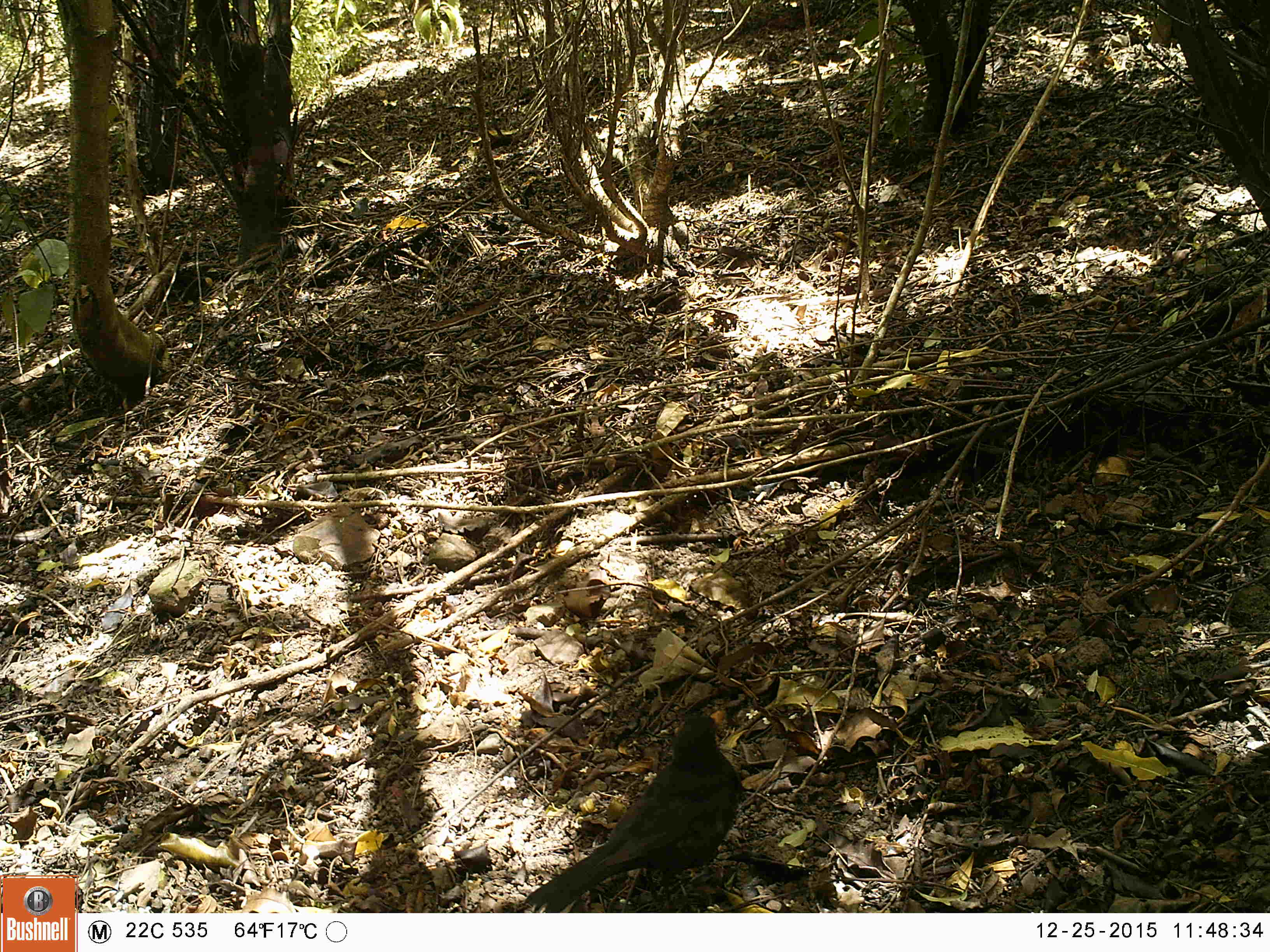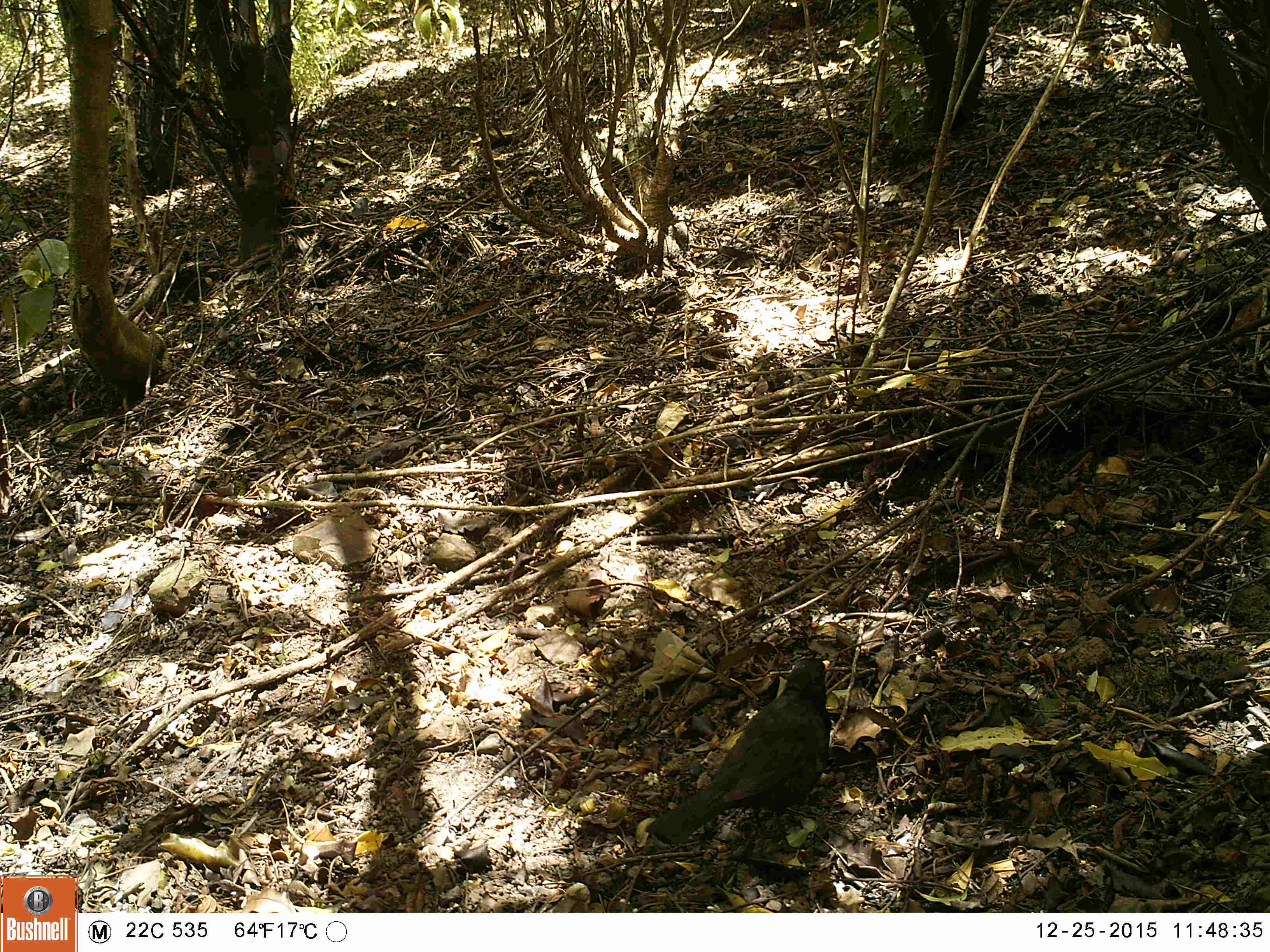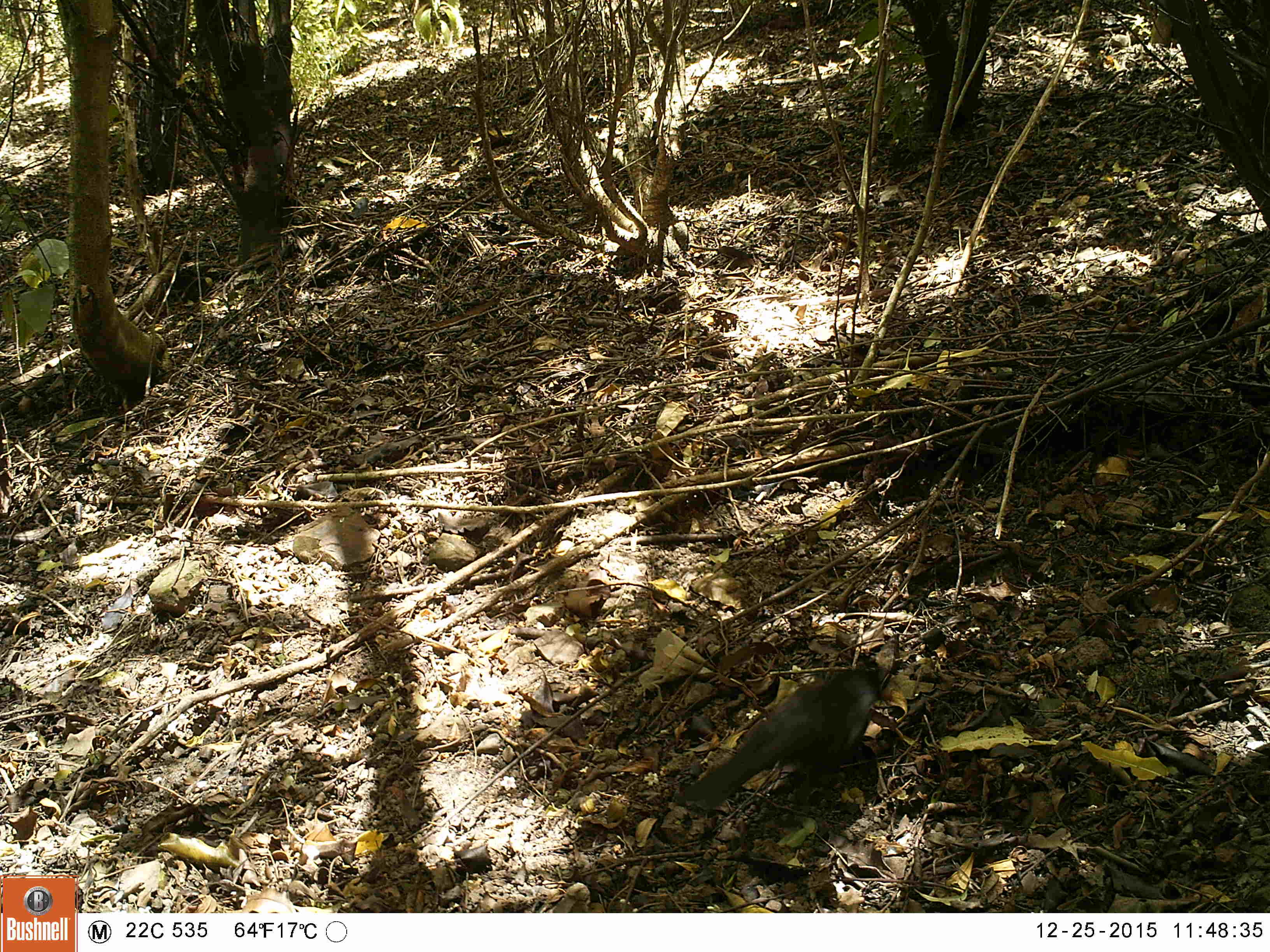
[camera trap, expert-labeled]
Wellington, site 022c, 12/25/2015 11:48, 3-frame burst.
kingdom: Animalia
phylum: Chordata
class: Aves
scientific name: Aves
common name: bird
Bird (Aves).